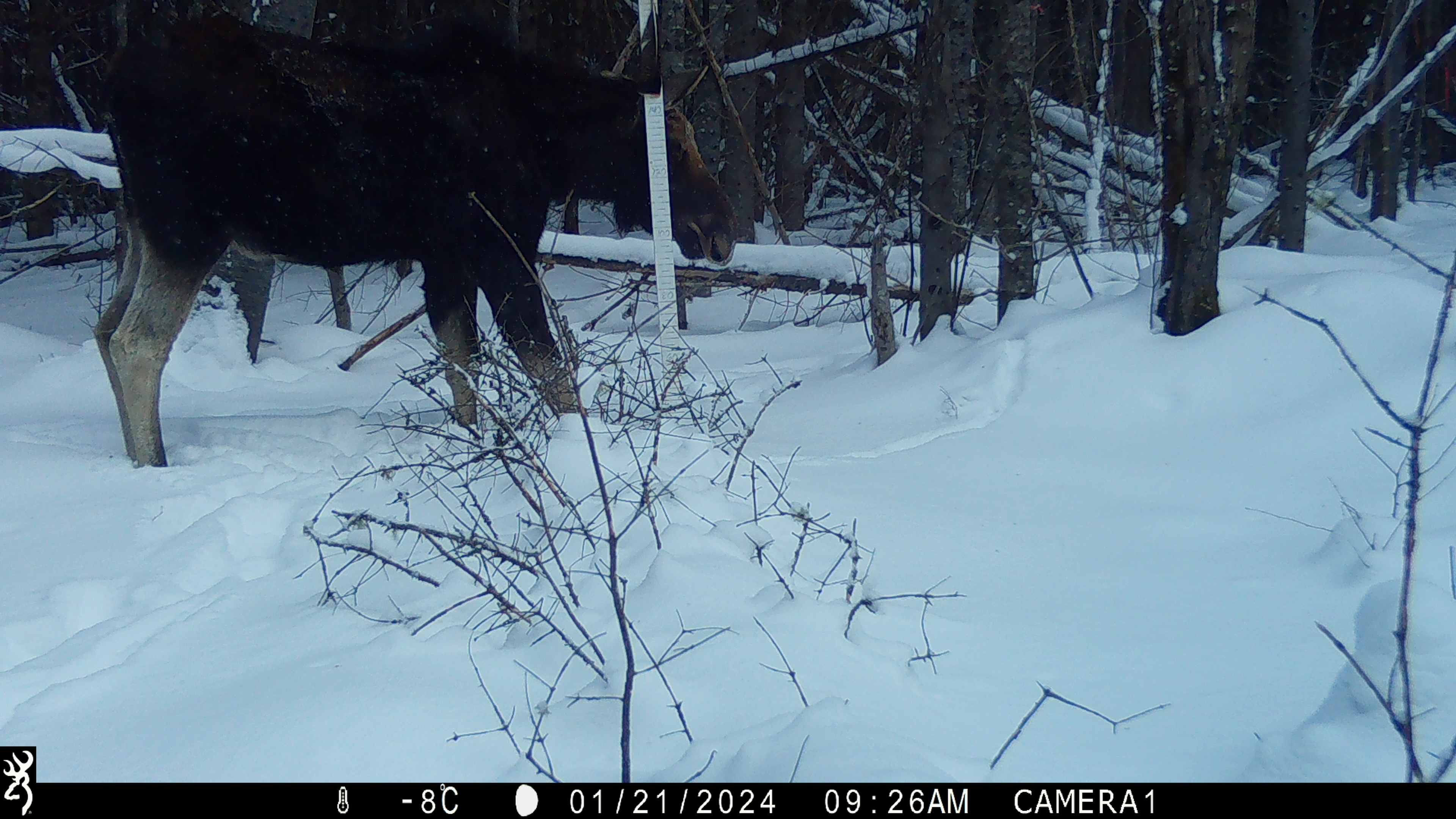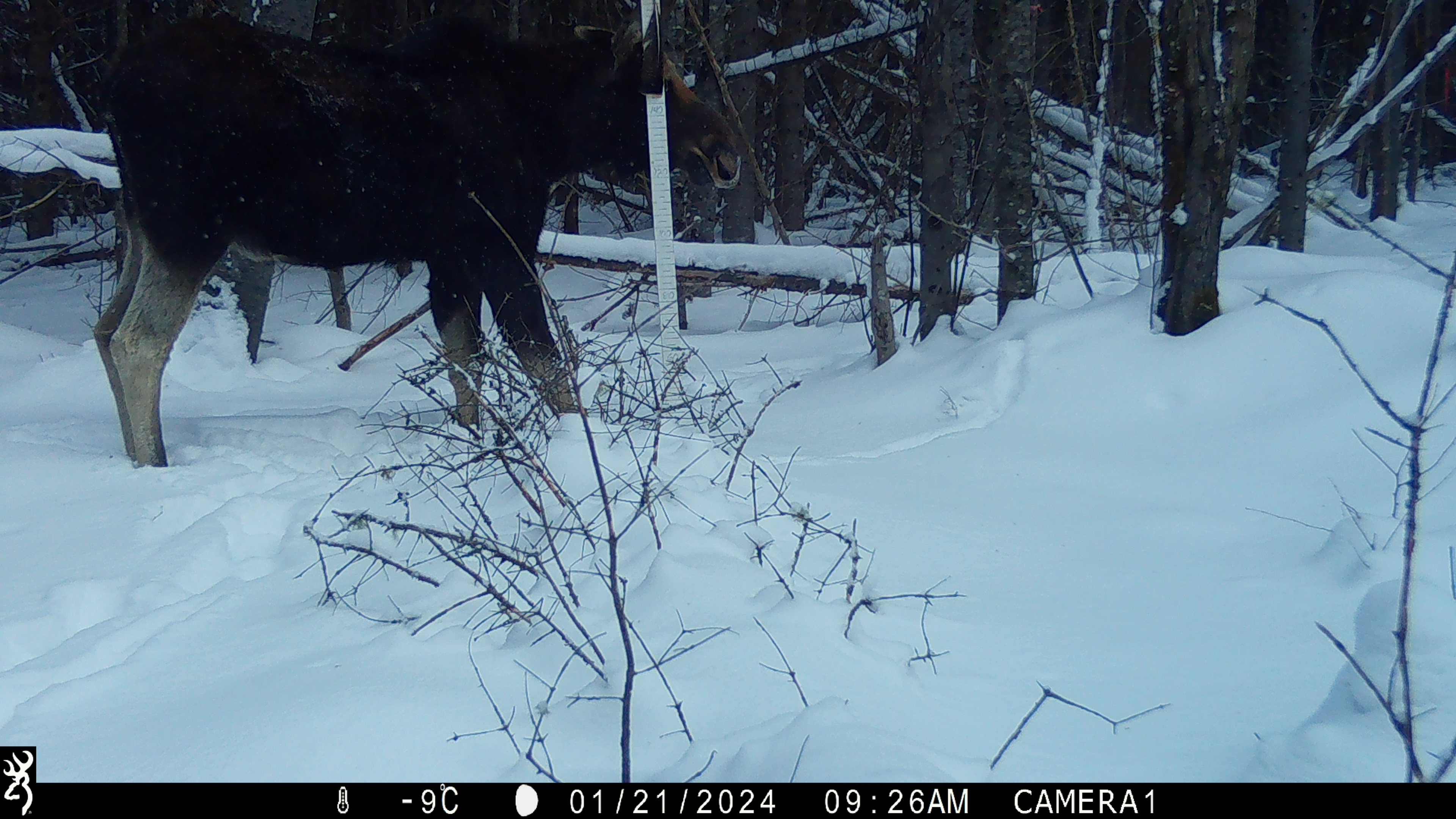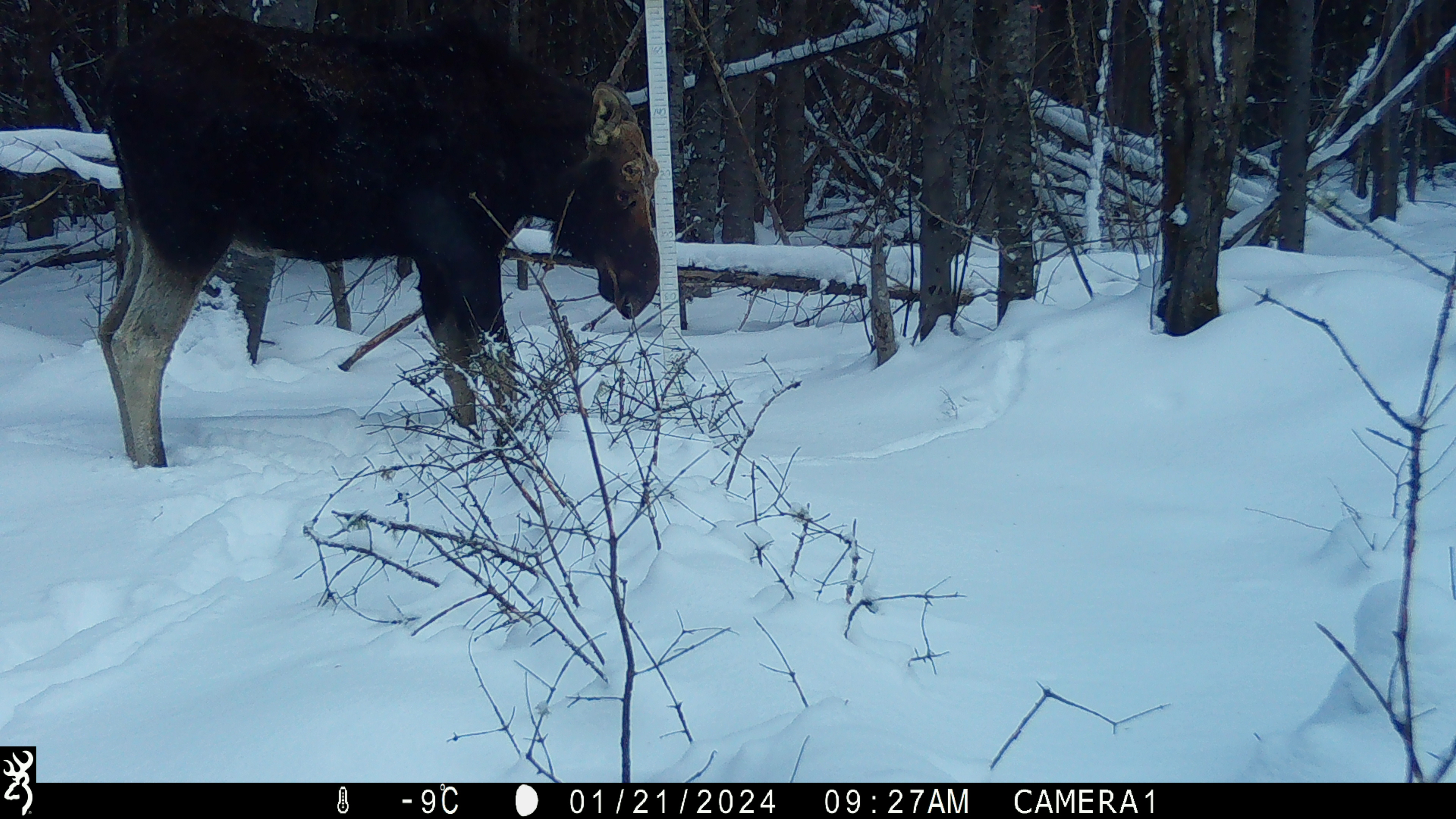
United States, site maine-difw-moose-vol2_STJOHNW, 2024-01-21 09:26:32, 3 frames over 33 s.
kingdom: Animalia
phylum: Chordata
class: Mammalia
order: Artiodactyla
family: Cervidae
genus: Alces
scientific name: Alces alces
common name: moose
Moose (Alces alces).